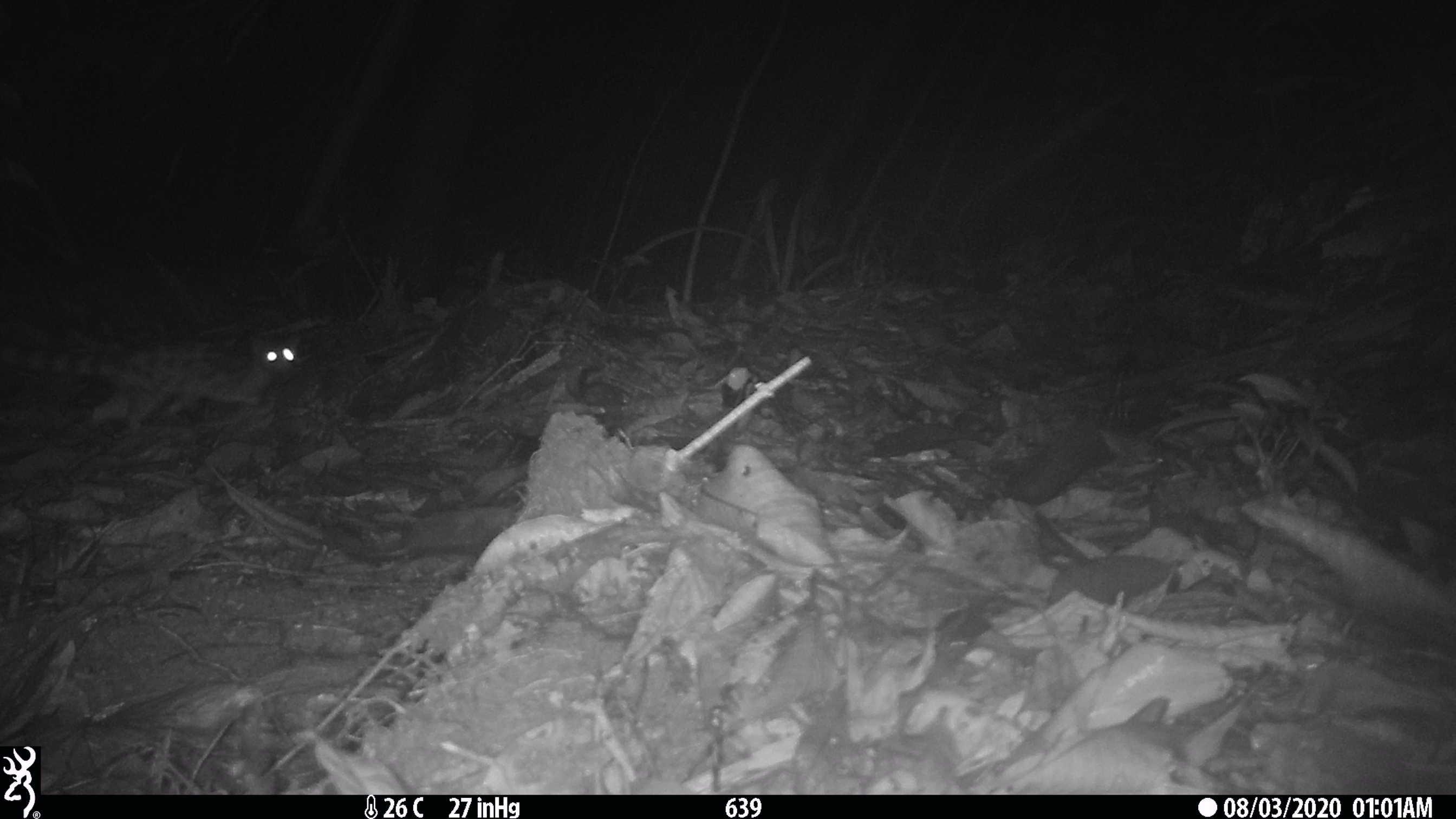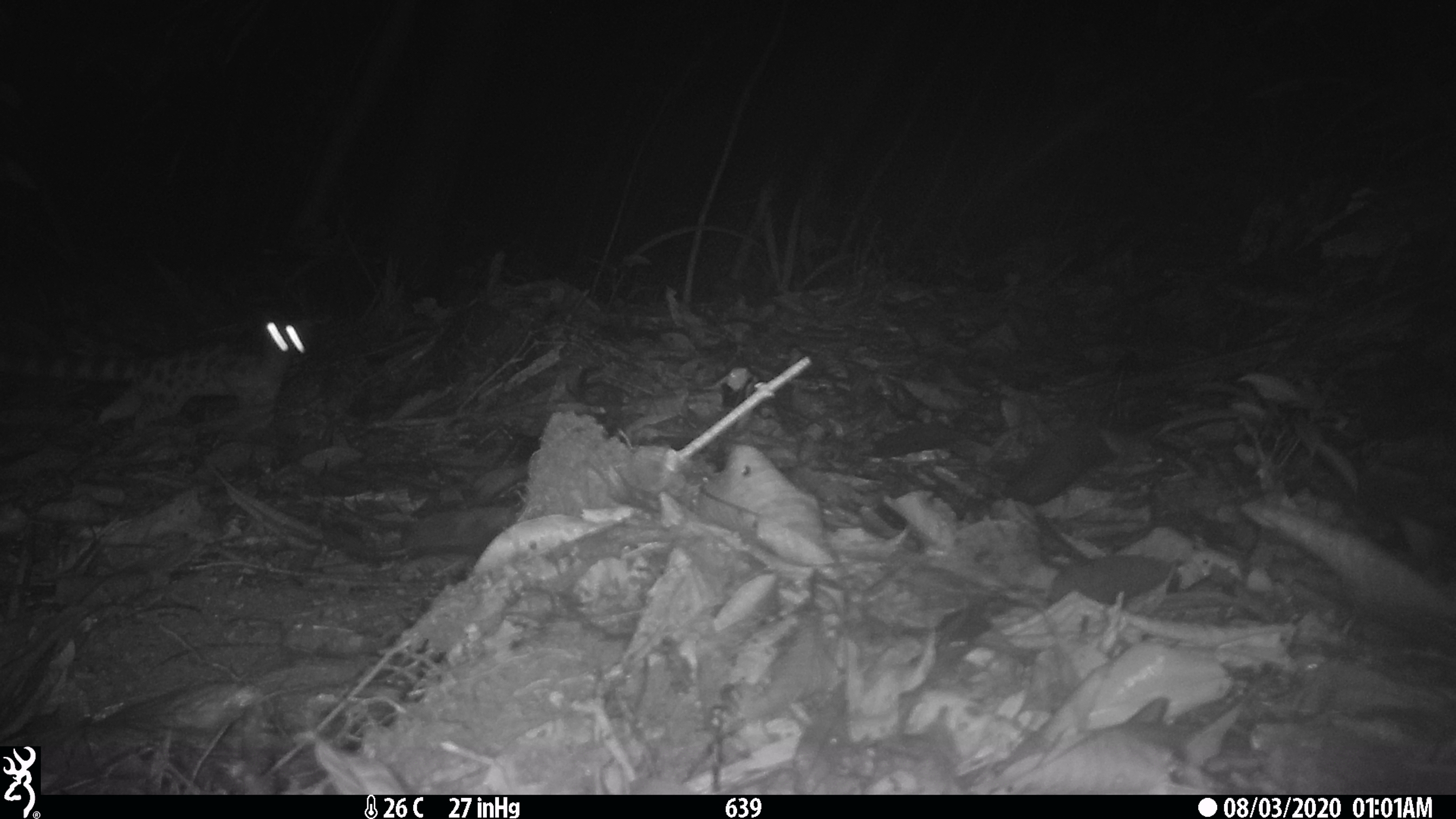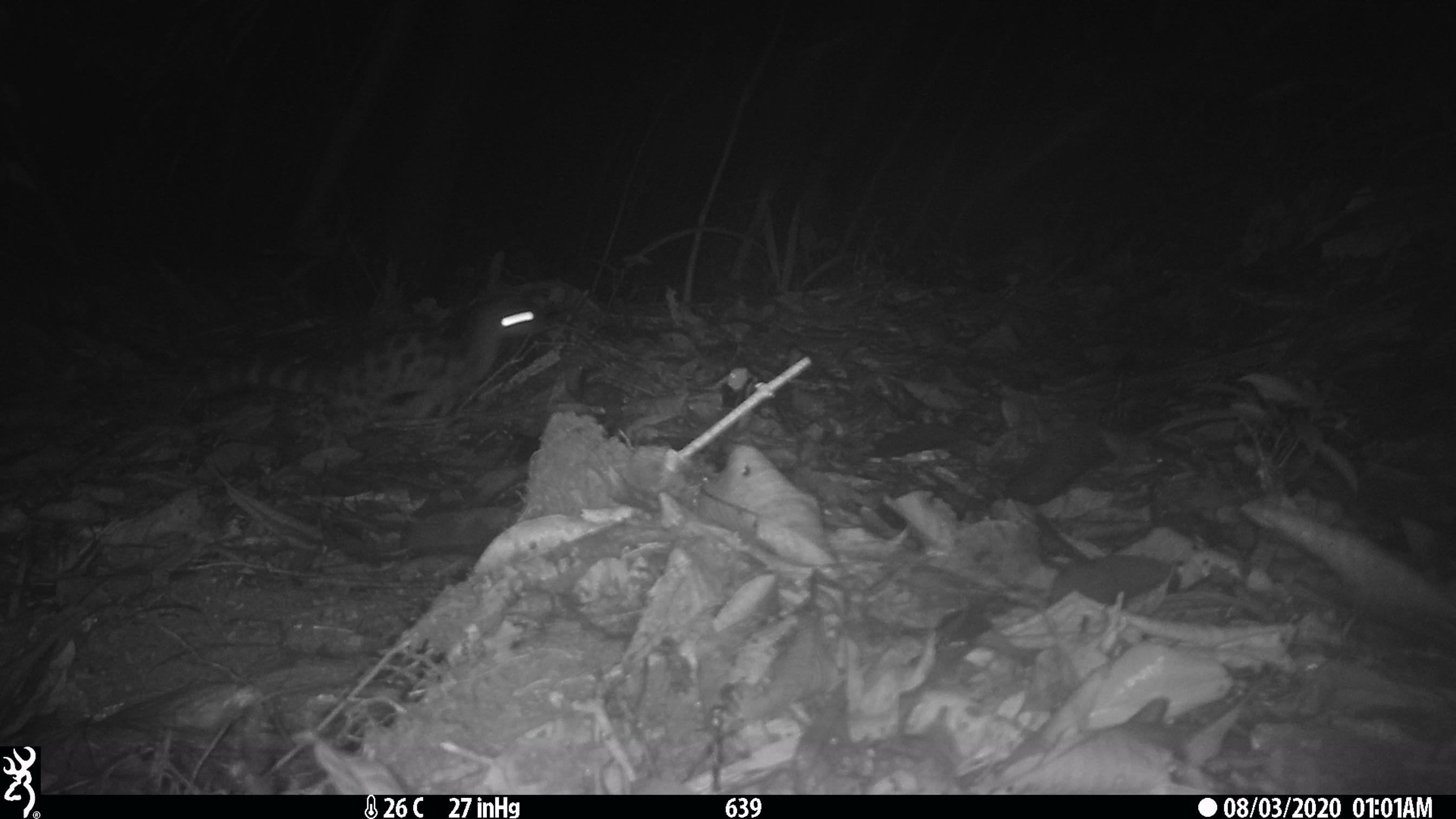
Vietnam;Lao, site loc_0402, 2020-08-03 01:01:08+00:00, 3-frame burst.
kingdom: Animalia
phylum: Chordata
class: Mammalia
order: Carnivora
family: Prionodontidae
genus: Prionodon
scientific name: Prionodon pardicolor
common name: spotted linsang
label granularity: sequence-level